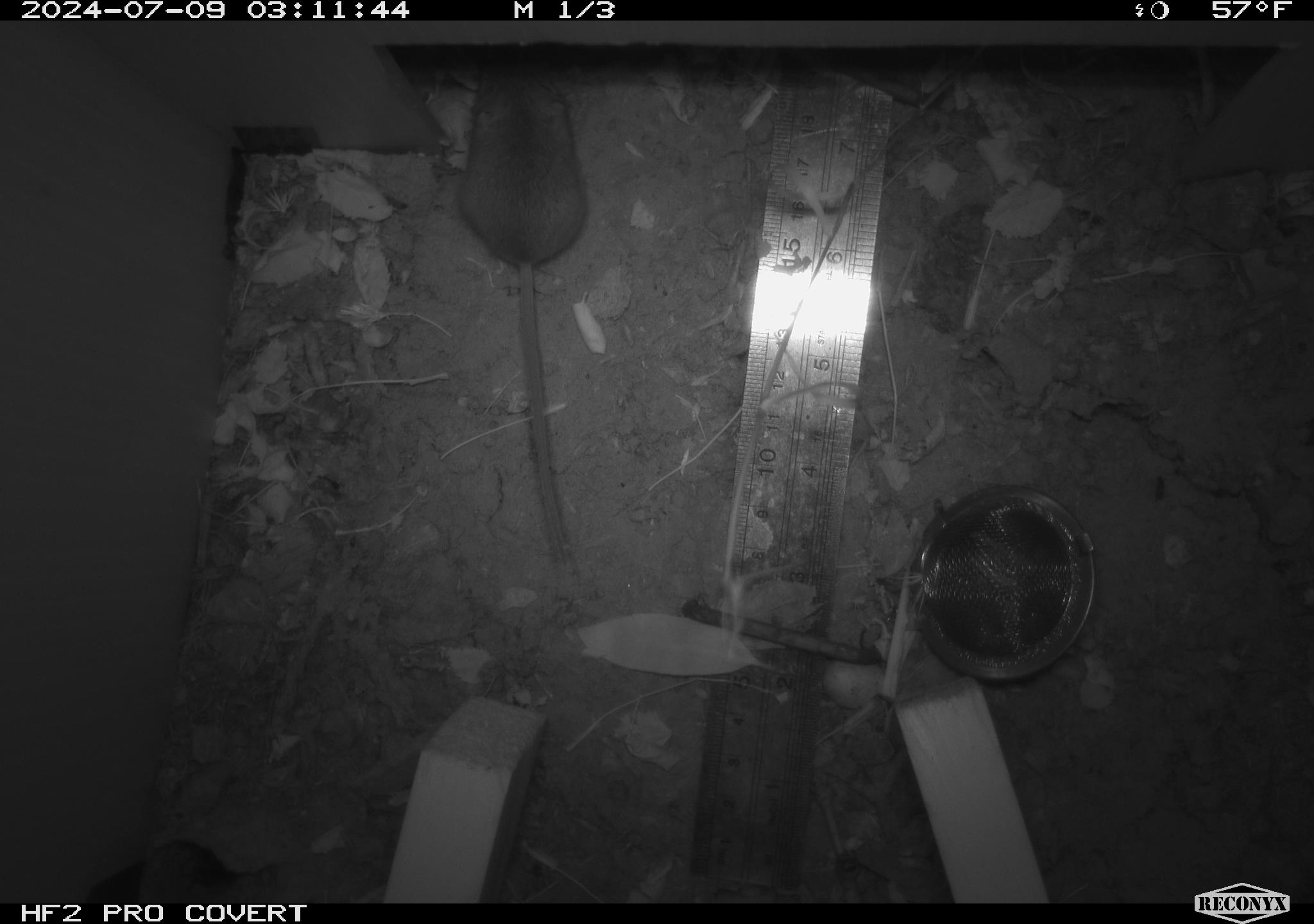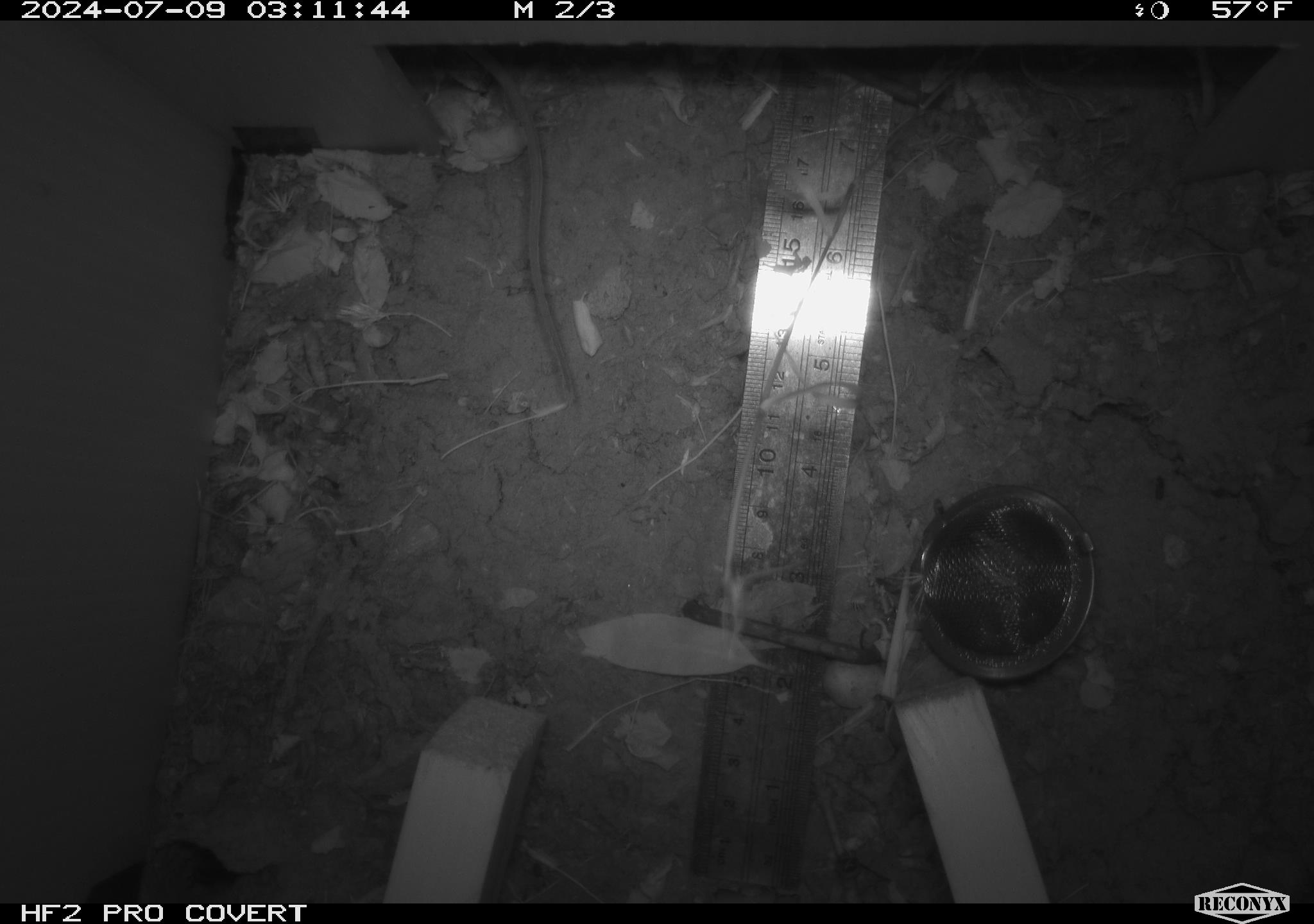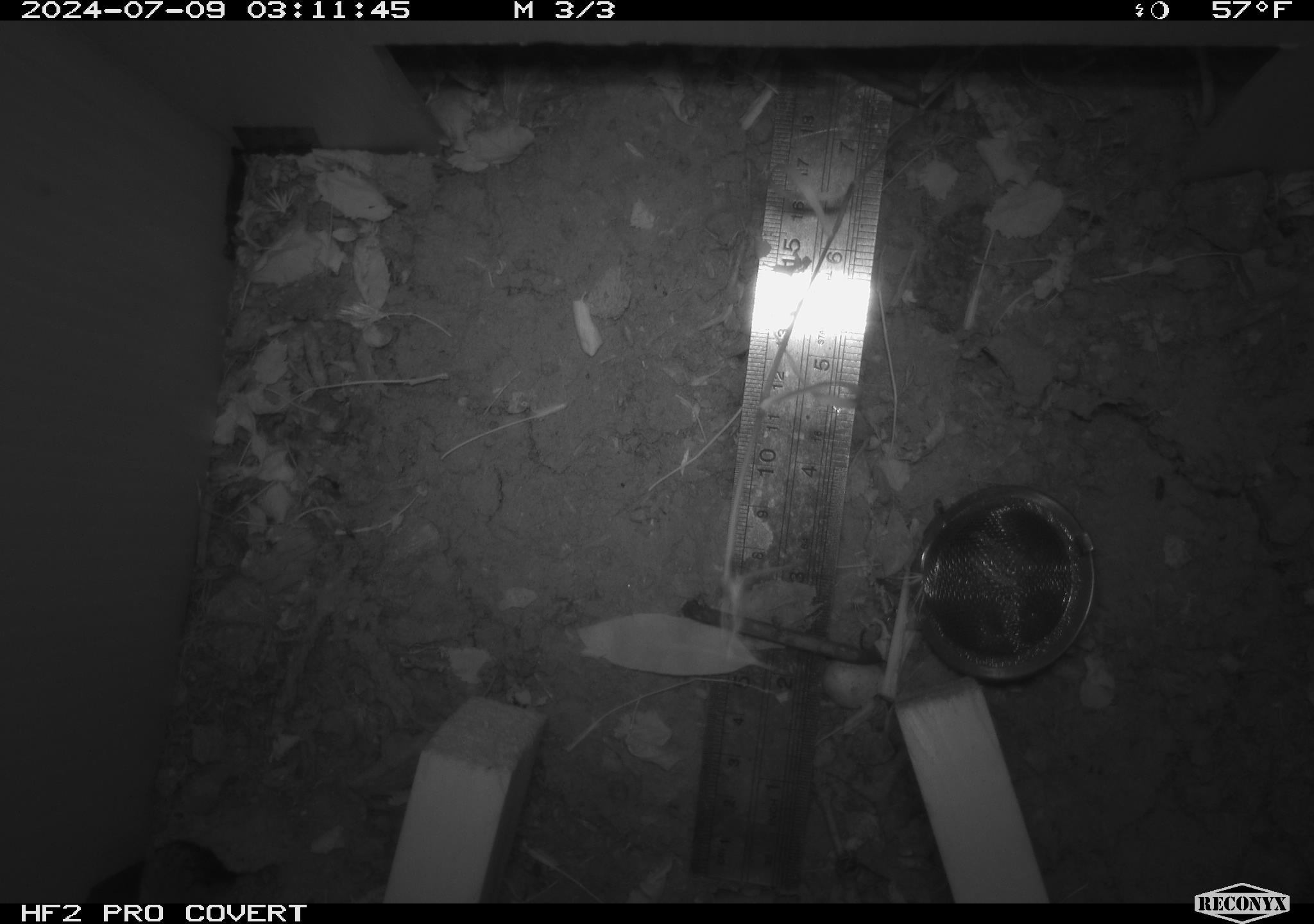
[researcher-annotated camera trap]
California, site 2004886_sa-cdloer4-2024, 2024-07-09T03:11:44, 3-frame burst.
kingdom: Animalia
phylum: Chordata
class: Mammalia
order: Rodentia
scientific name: Rodentia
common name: rodent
Rodent (Rodentia).